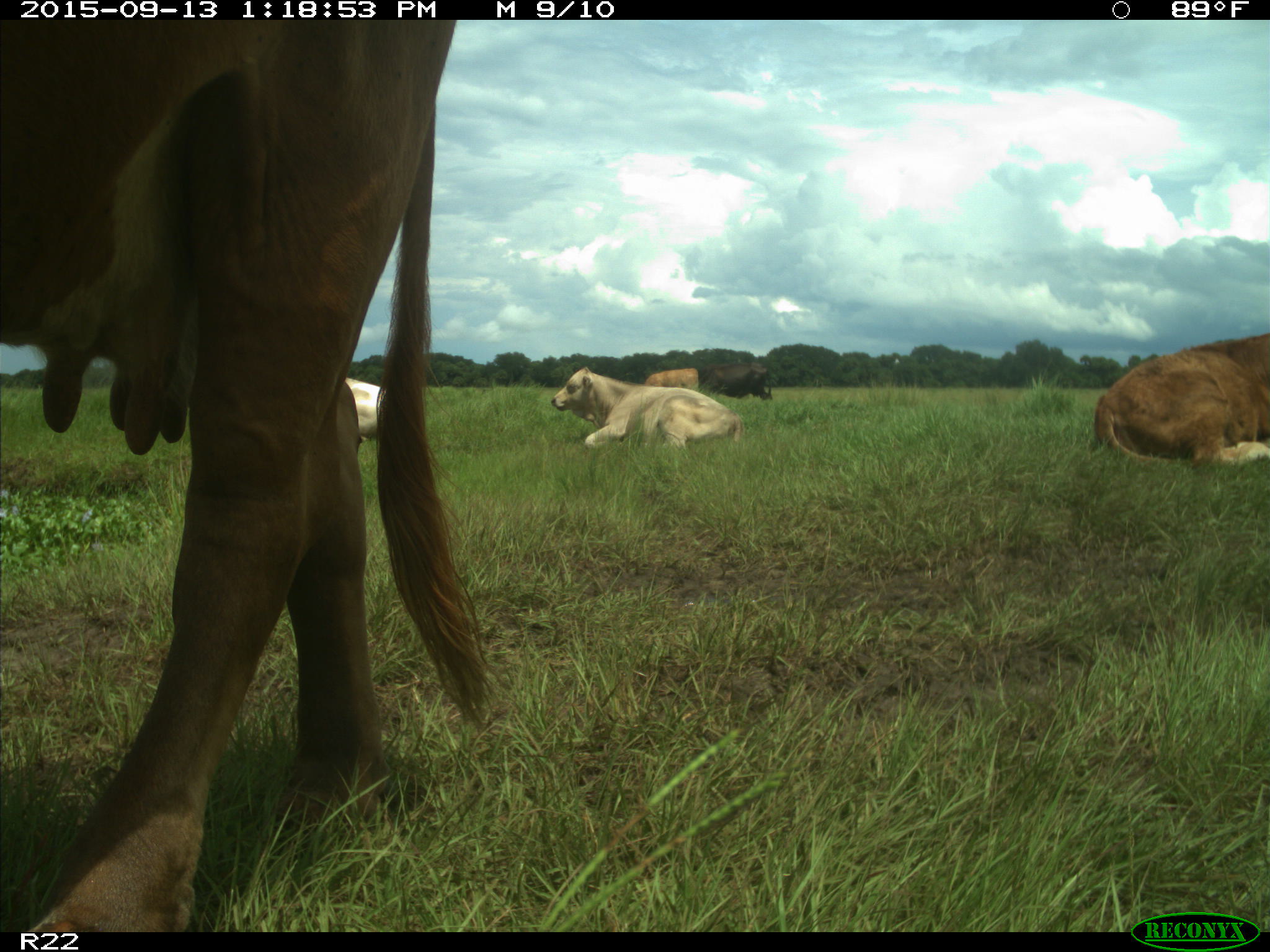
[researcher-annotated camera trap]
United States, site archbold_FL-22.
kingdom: Animalia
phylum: Chordata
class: Mammalia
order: Artiodactyla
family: Bovidae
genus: Bos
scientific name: Bos taurus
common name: domestic cow